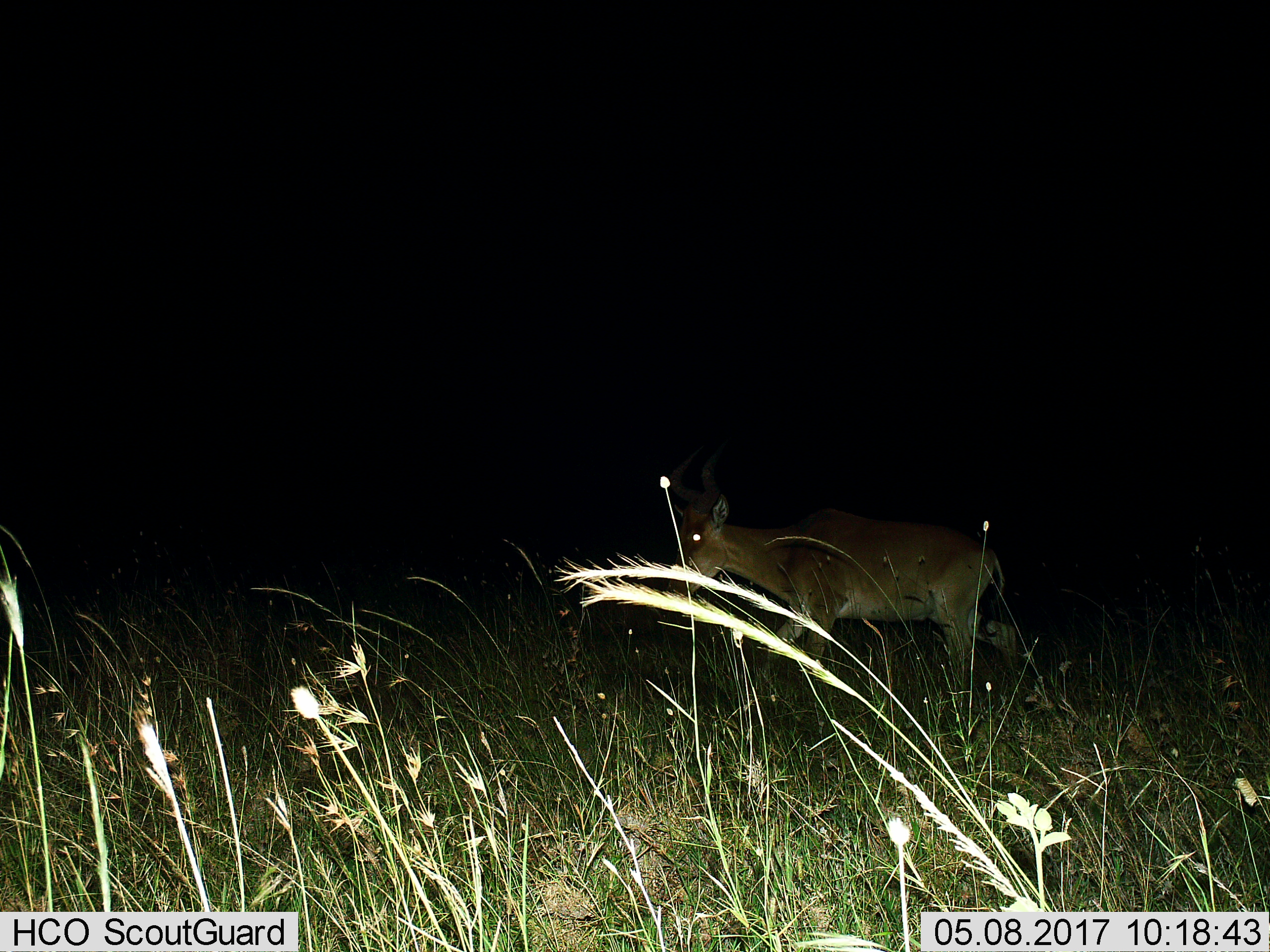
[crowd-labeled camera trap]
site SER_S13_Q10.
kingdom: Animalia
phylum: Chordata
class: Mammalia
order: Artiodactyla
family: Bovidae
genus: Alcelaphus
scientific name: Alcelaphus buselaphus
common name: hartebeest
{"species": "hartebeest (Alcelaphus buselaphus)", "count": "1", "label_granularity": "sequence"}